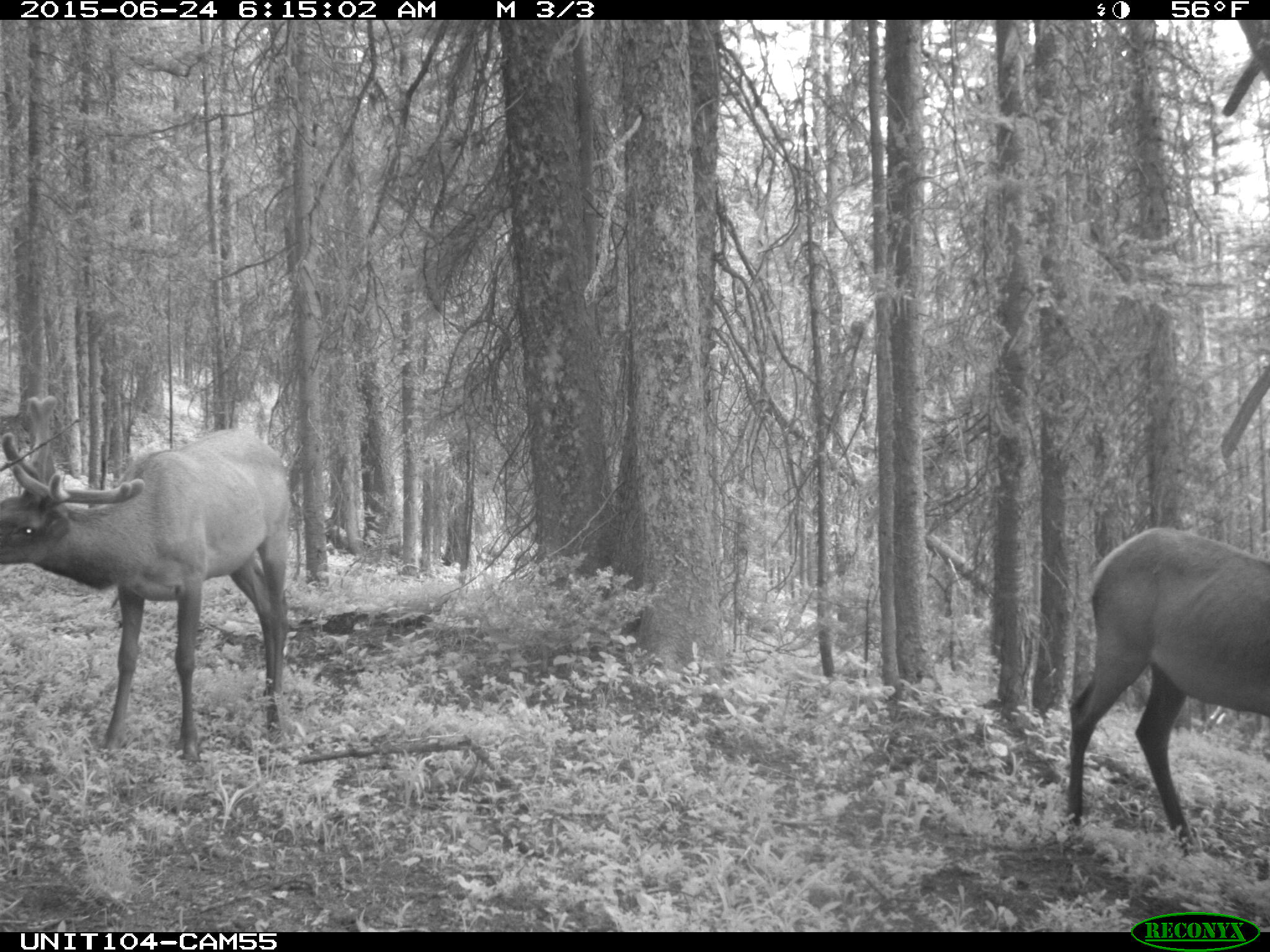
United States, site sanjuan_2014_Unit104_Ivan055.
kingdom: Animalia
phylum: Chordata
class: Mammalia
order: Artiodactyla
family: Cervidae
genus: Cervus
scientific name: Cervus elaphus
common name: red deer